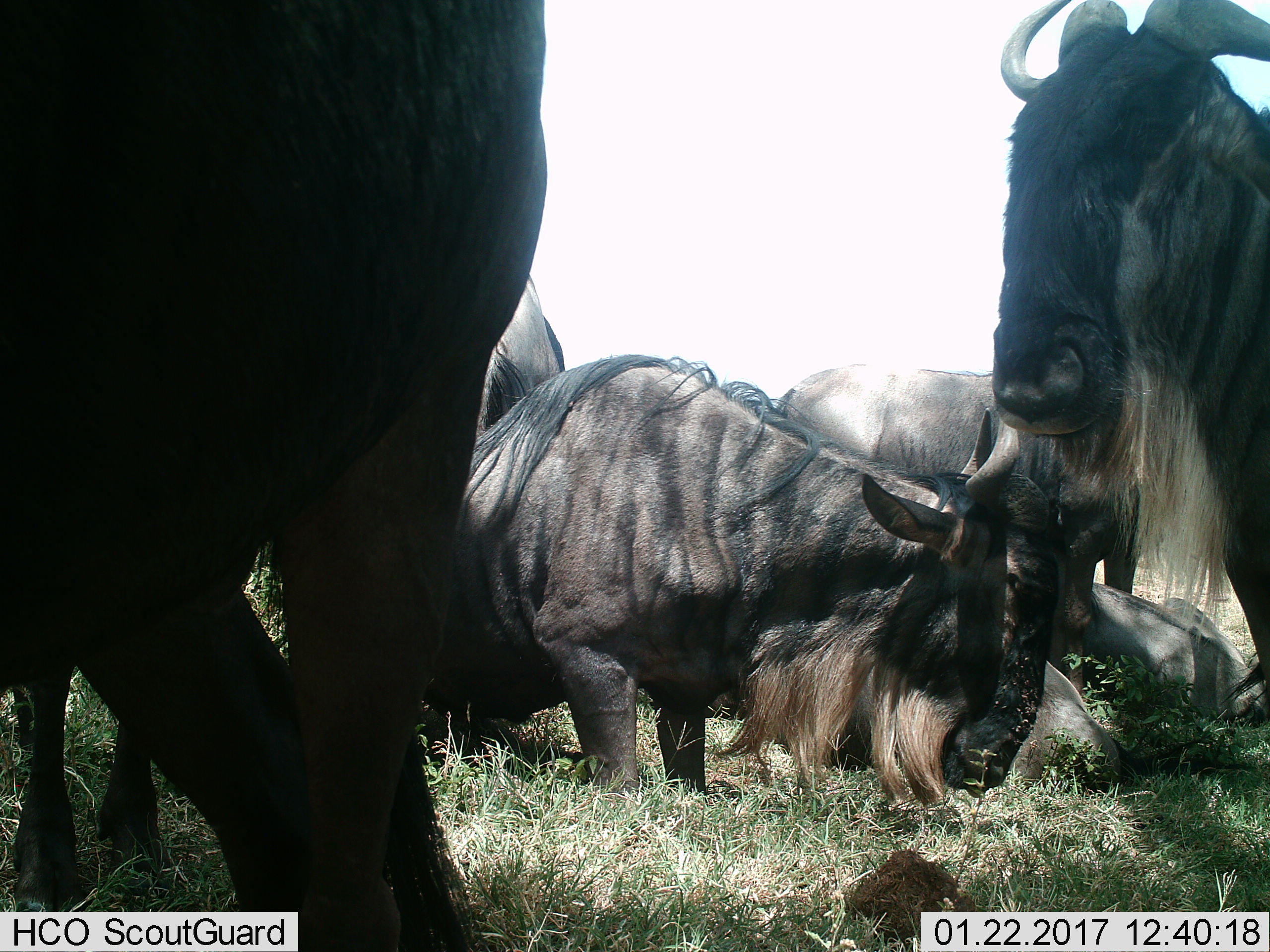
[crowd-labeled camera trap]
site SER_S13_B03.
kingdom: Animalia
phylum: Chordata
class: Mammalia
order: Artiodactyla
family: Bovidae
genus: Connochaetes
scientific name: Connochaetes taurinus taurinus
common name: blue wildebeest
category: wildebeestblue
Wildebeestblue (blue wildebeest) (Connochaetes taurinus taurinus), count 7. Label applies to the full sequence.